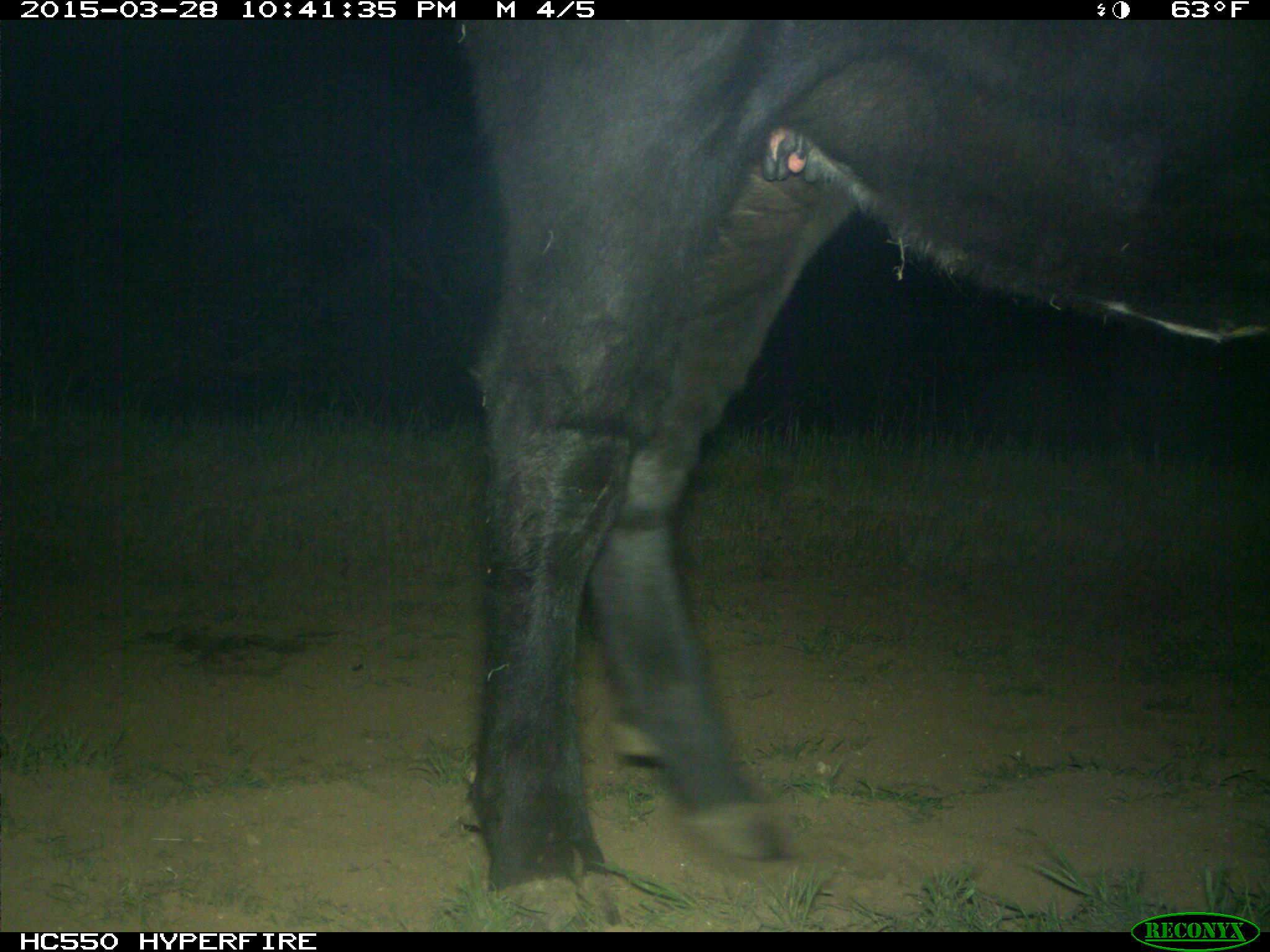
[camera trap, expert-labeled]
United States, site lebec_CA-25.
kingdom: Animalia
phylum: Chordata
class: Mammalia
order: Artiodactyla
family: Bovidae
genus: Bos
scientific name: Bos taurus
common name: domestic cow